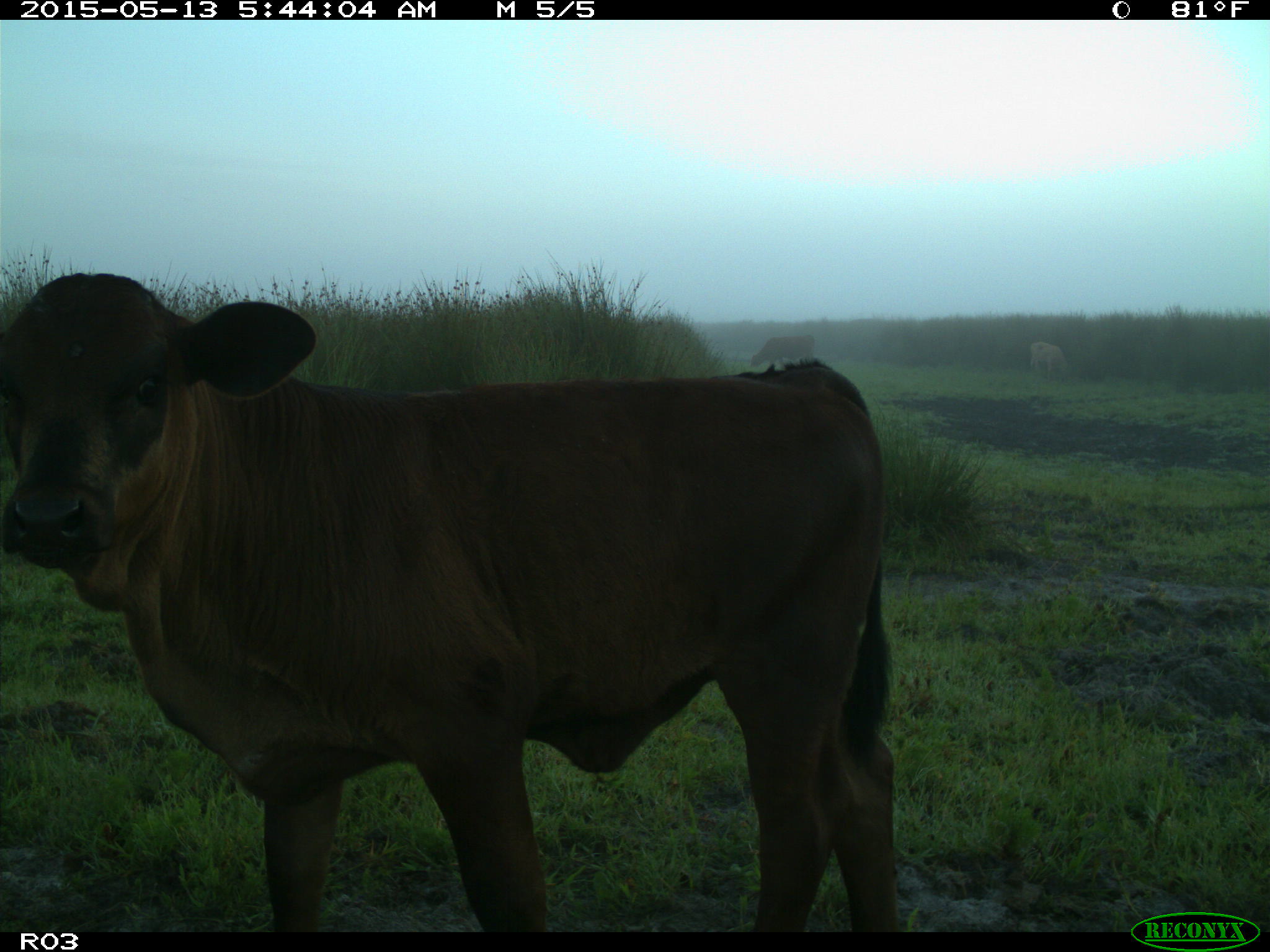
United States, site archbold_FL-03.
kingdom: Animalia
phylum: Chordata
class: Mammalia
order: Artiodactyla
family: Bovidae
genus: Bos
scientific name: Bos taurus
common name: domestic cow